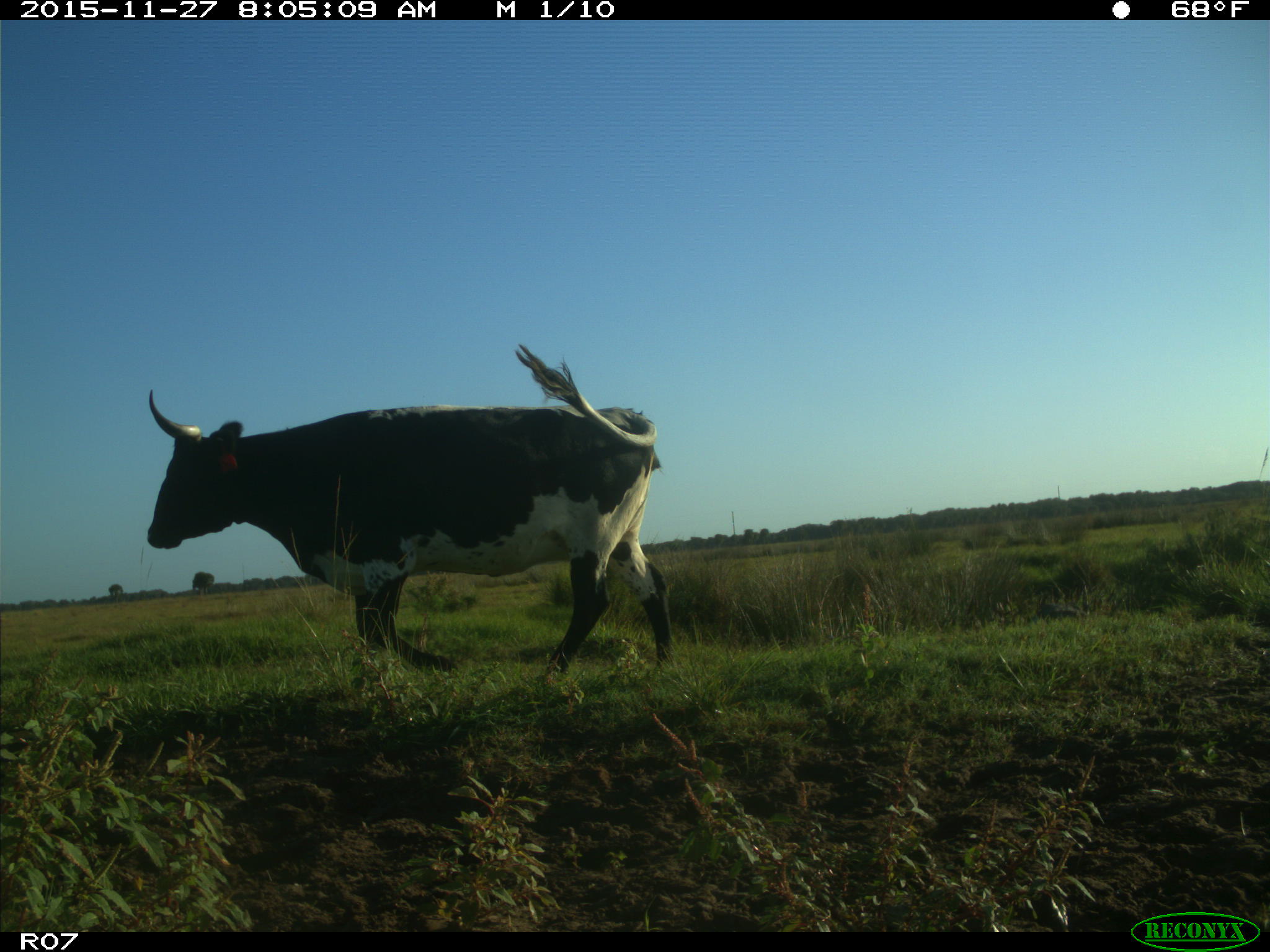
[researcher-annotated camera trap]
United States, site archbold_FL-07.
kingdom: Animalia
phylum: Chordata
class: Mammalia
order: Artiodactyla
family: Bovidae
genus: Bos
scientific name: Bos taurus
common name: domestic cow